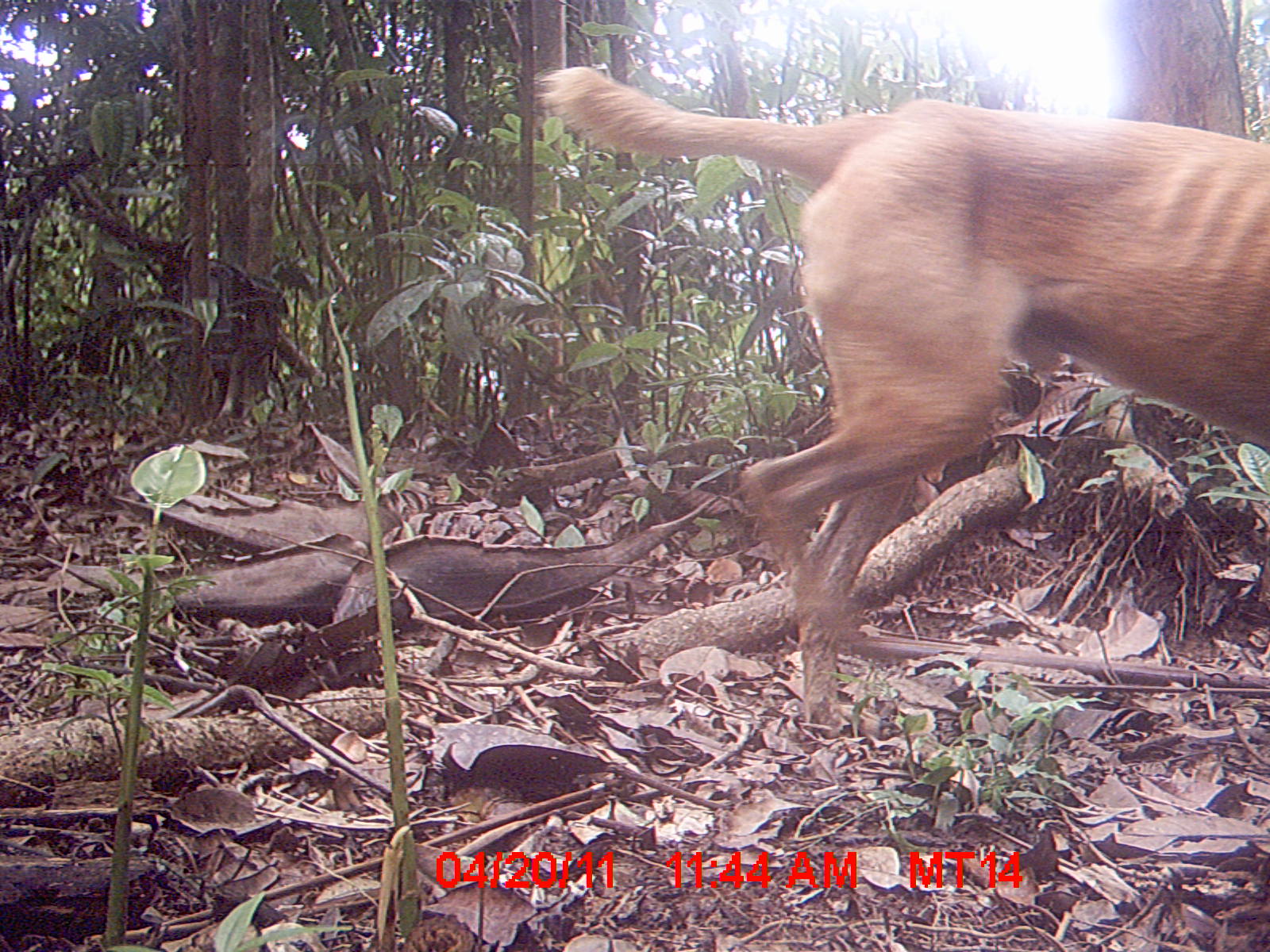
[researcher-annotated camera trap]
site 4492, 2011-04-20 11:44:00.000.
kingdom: Animalia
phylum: Chordata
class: Mammalia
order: Carnivora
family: Canidae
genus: Canis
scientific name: Canis familiaris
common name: domestic dog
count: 1